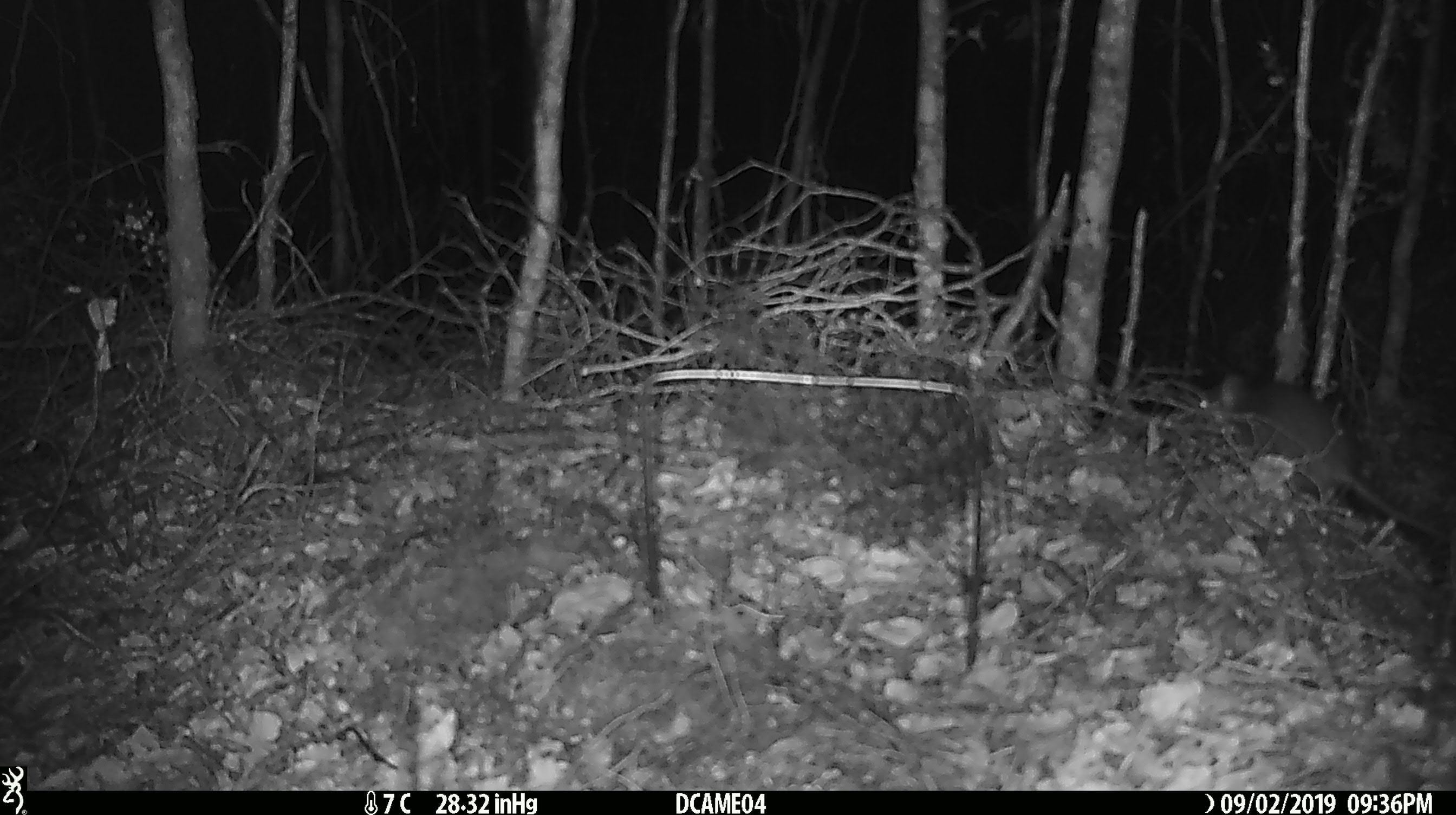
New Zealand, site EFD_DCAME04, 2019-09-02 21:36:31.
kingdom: Animalia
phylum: Chordata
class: Mammalia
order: Rodentia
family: Muridae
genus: Rattus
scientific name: Rattus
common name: rat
Rat (Rattus).